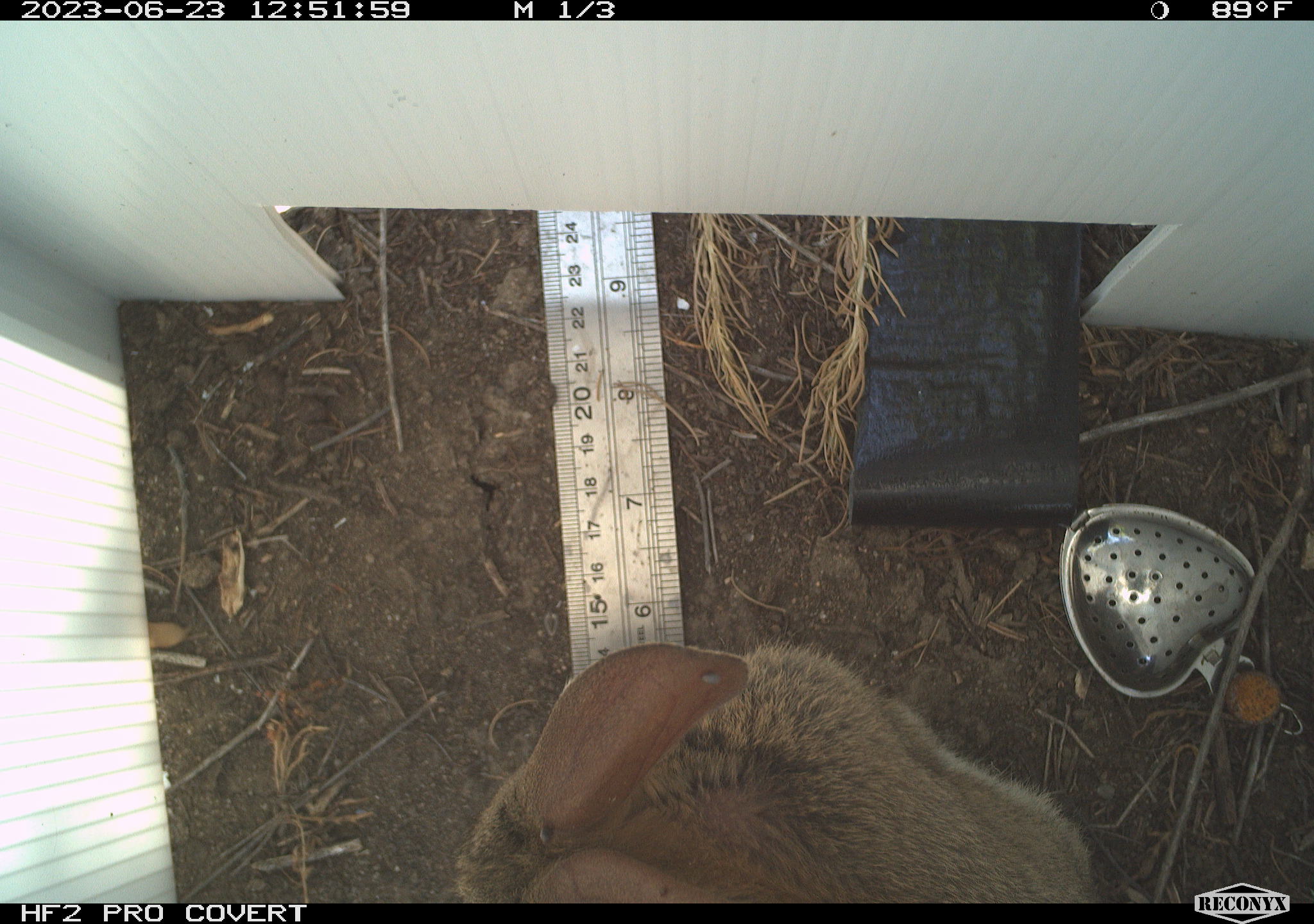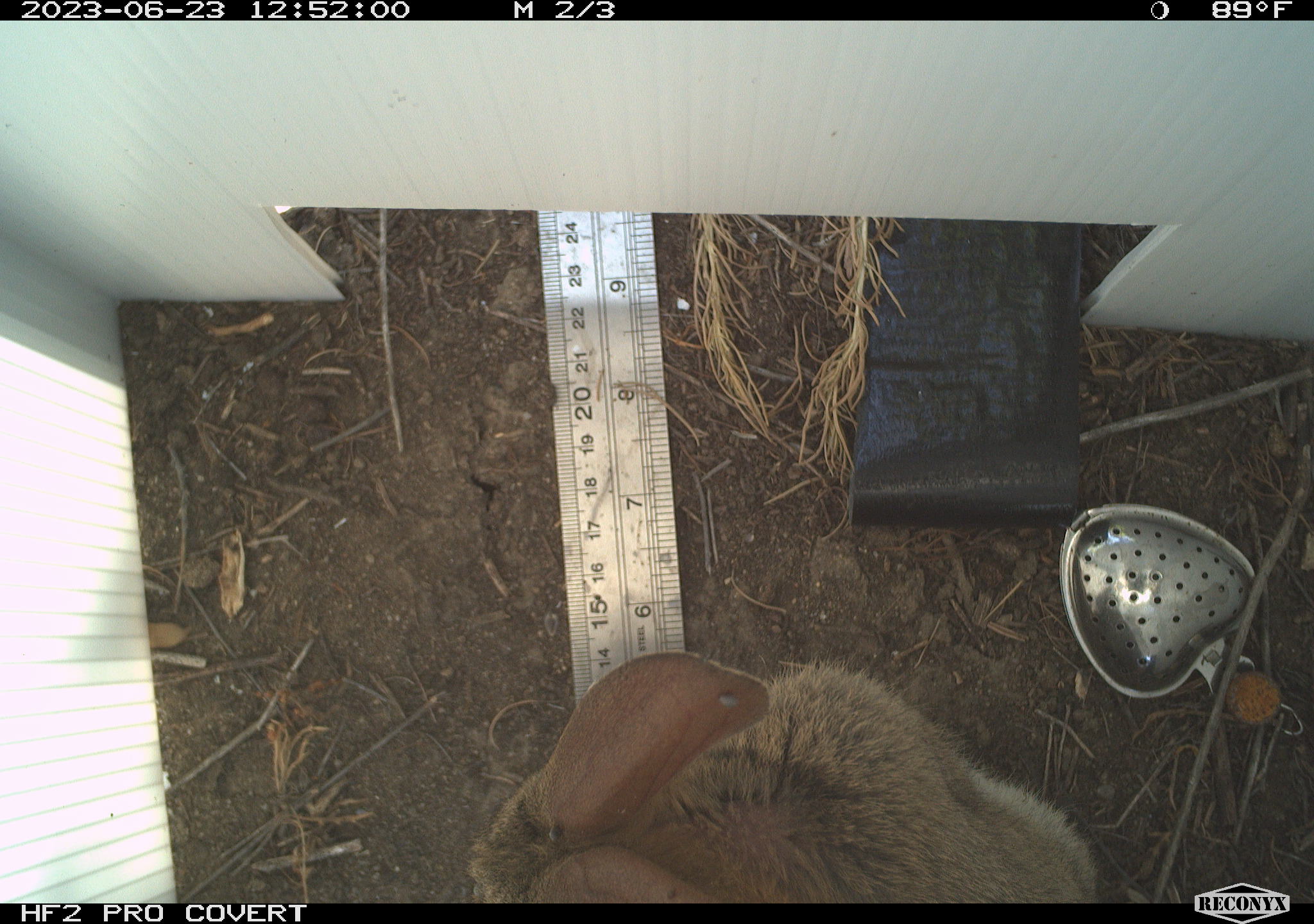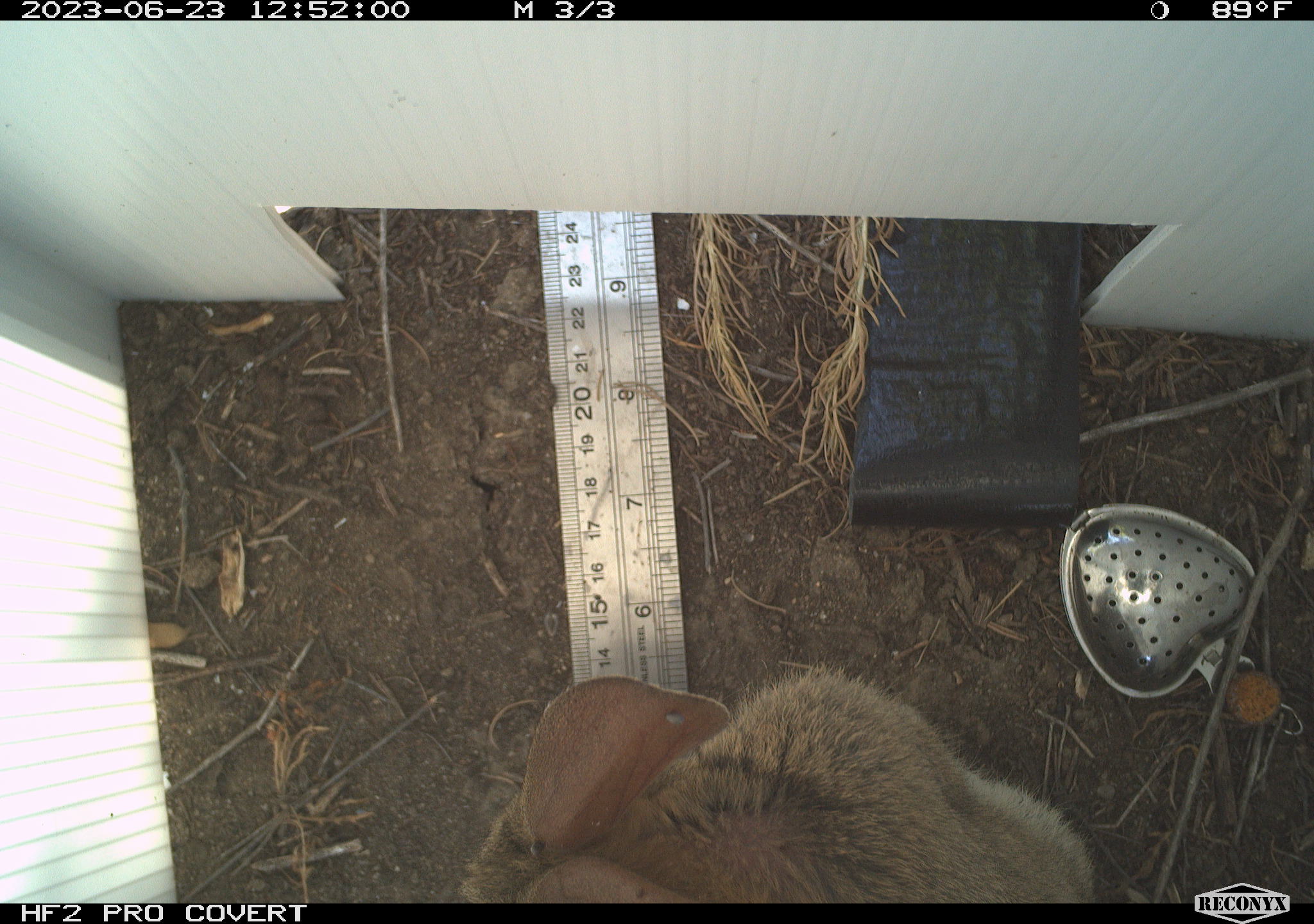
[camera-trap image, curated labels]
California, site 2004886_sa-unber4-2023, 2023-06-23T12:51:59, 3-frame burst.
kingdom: Animalia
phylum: Chordata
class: Mammalia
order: Lagomorpha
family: Leporidae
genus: Sylvilagus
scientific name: Sylvilagus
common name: cottontail rabbits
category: sylvilagus species